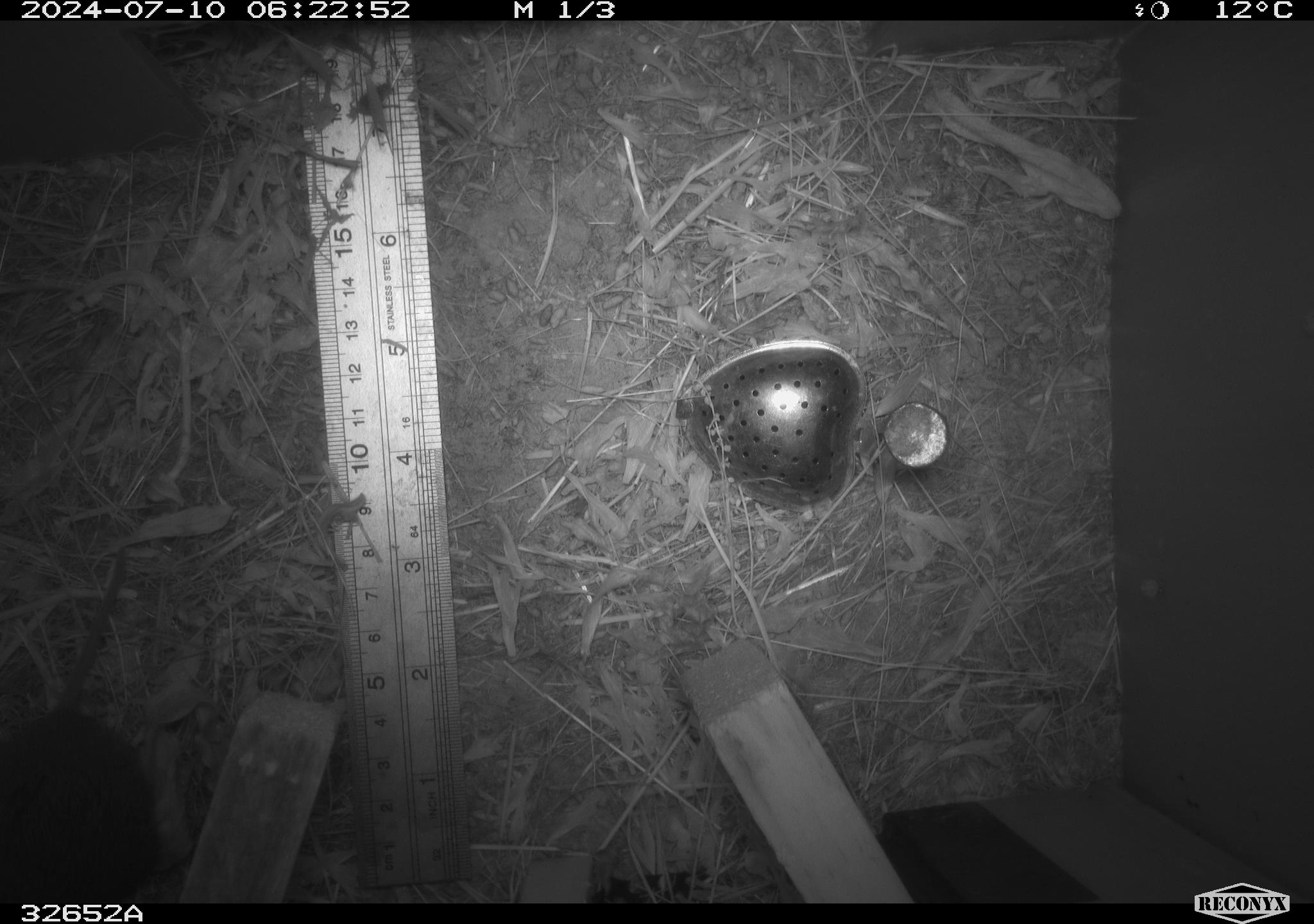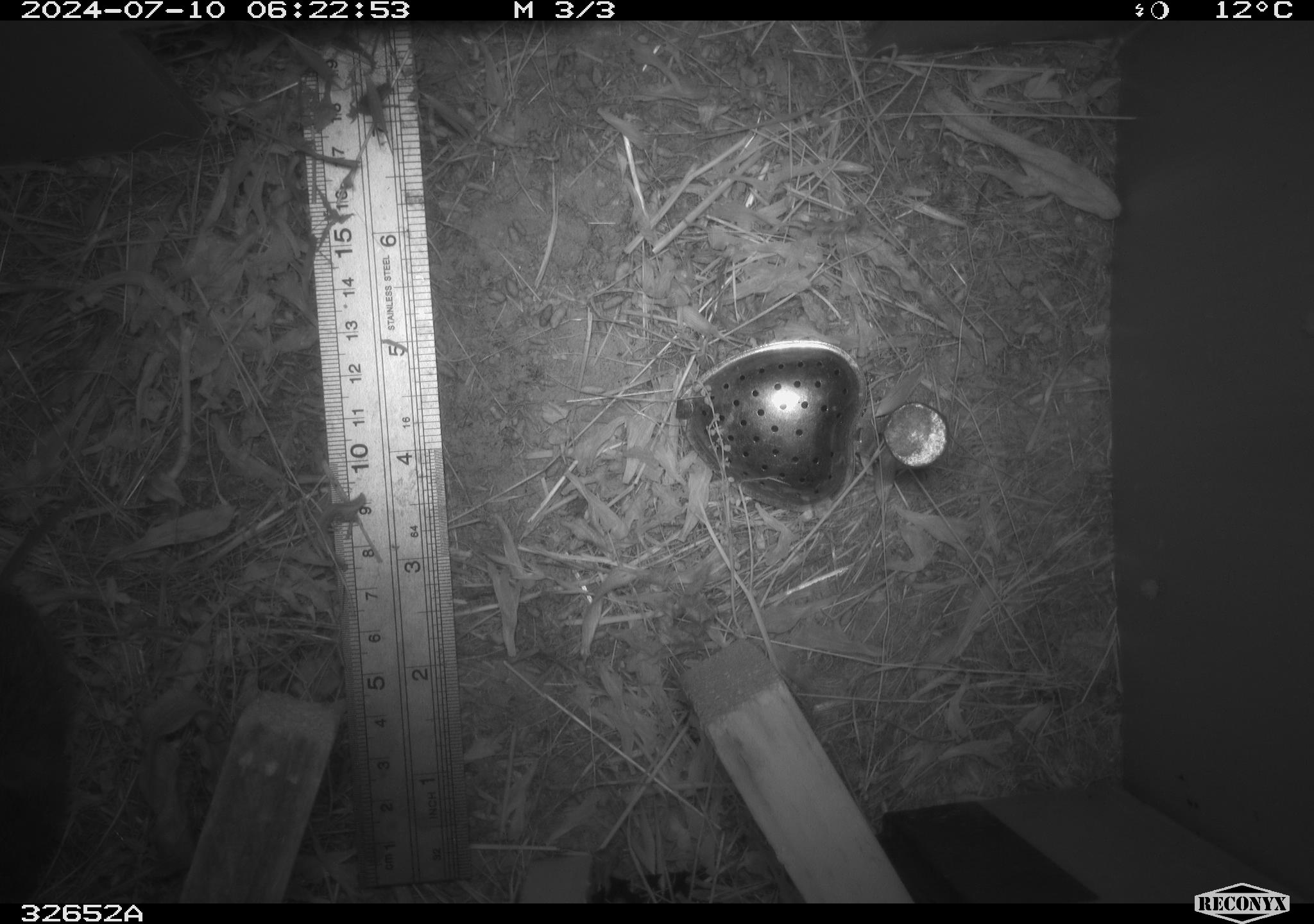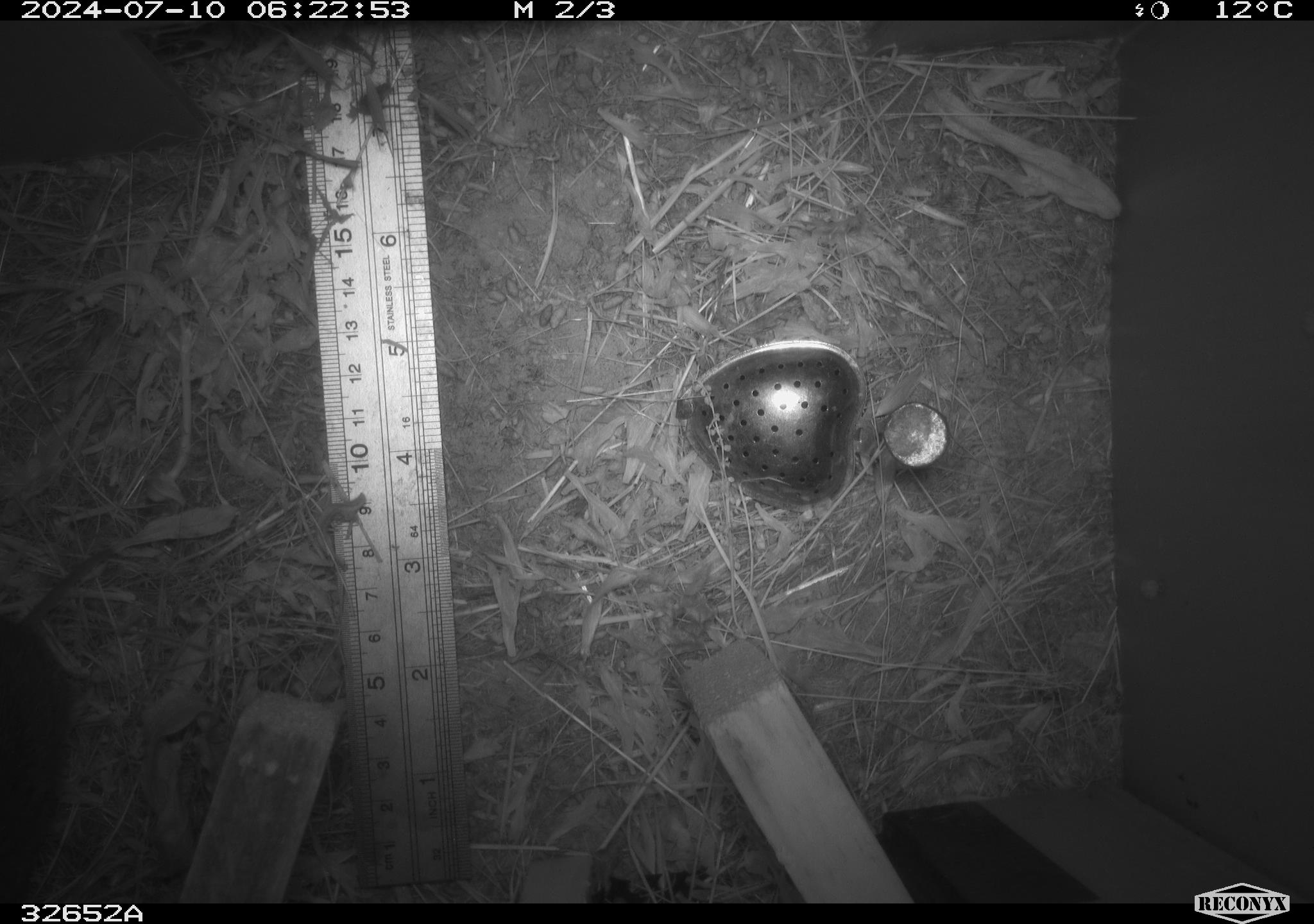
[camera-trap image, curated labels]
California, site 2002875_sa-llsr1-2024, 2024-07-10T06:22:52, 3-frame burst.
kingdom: Animalia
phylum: Chordata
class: Mammalia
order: Rodentia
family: Cricetidae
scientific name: Arvicolinae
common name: voles, lemmings, and muskrats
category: arvicolinae subfamily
Arvicolinae subfamily (voles, lemmings, and muskrats) (Arvicolinae).